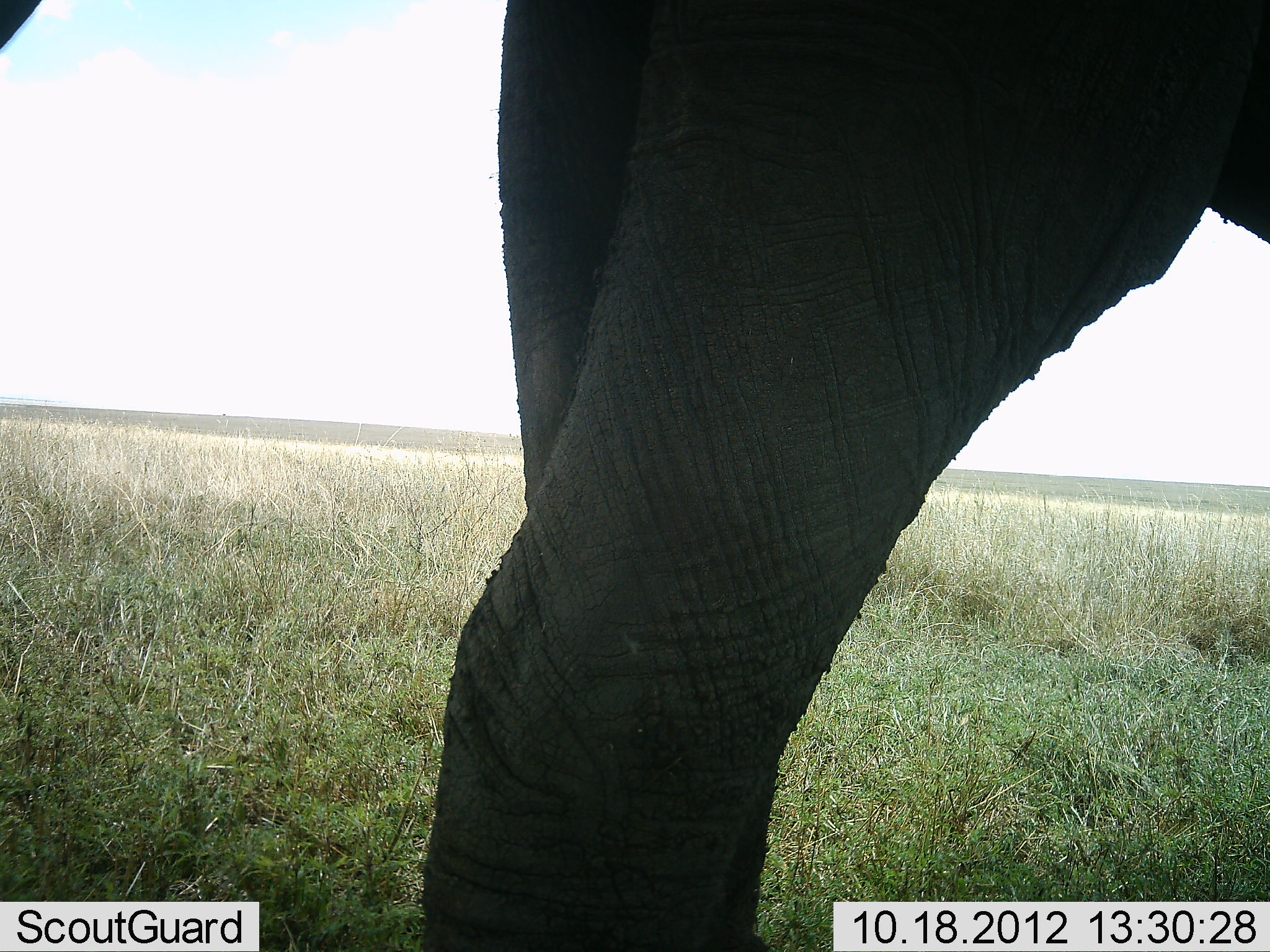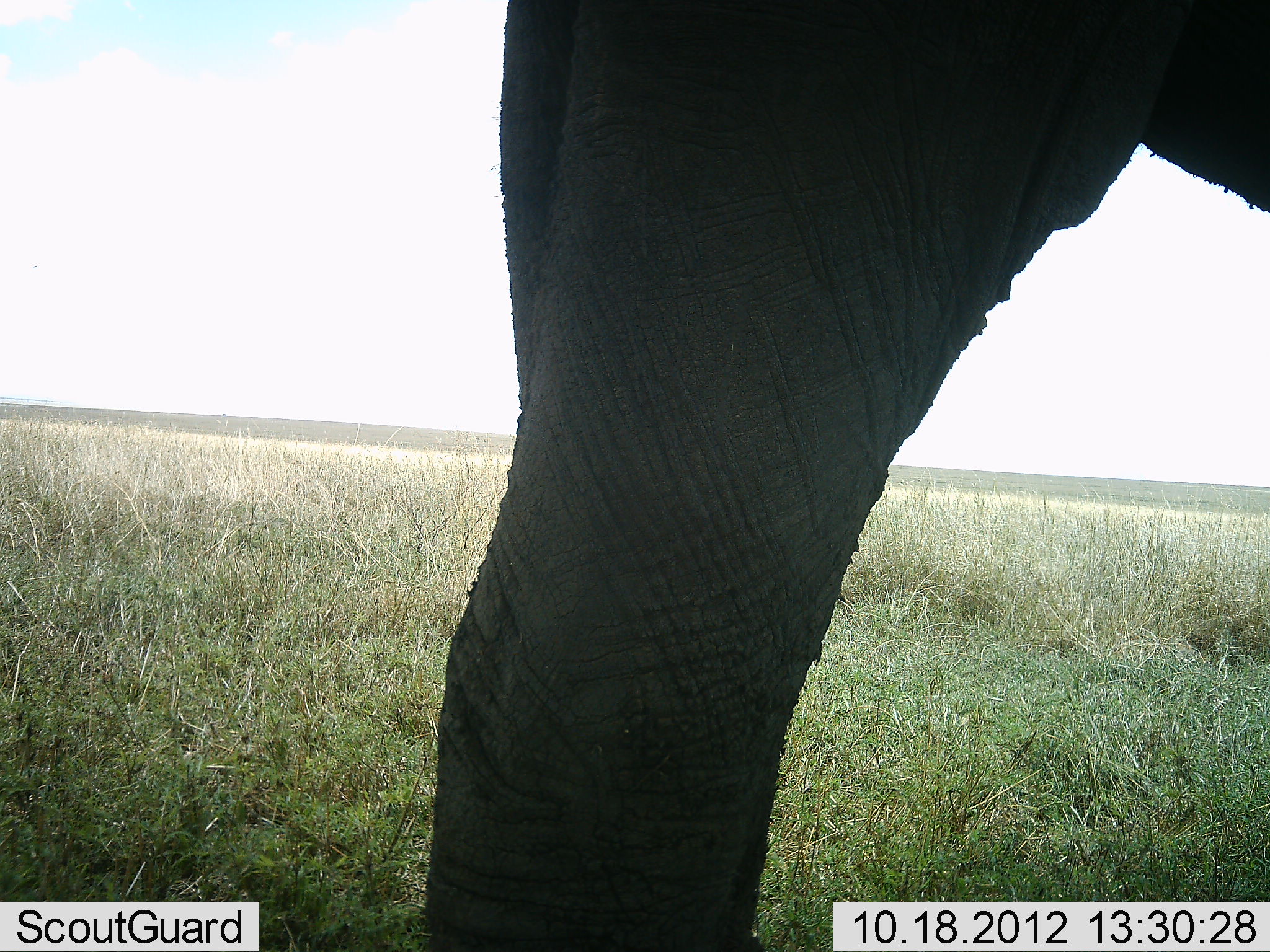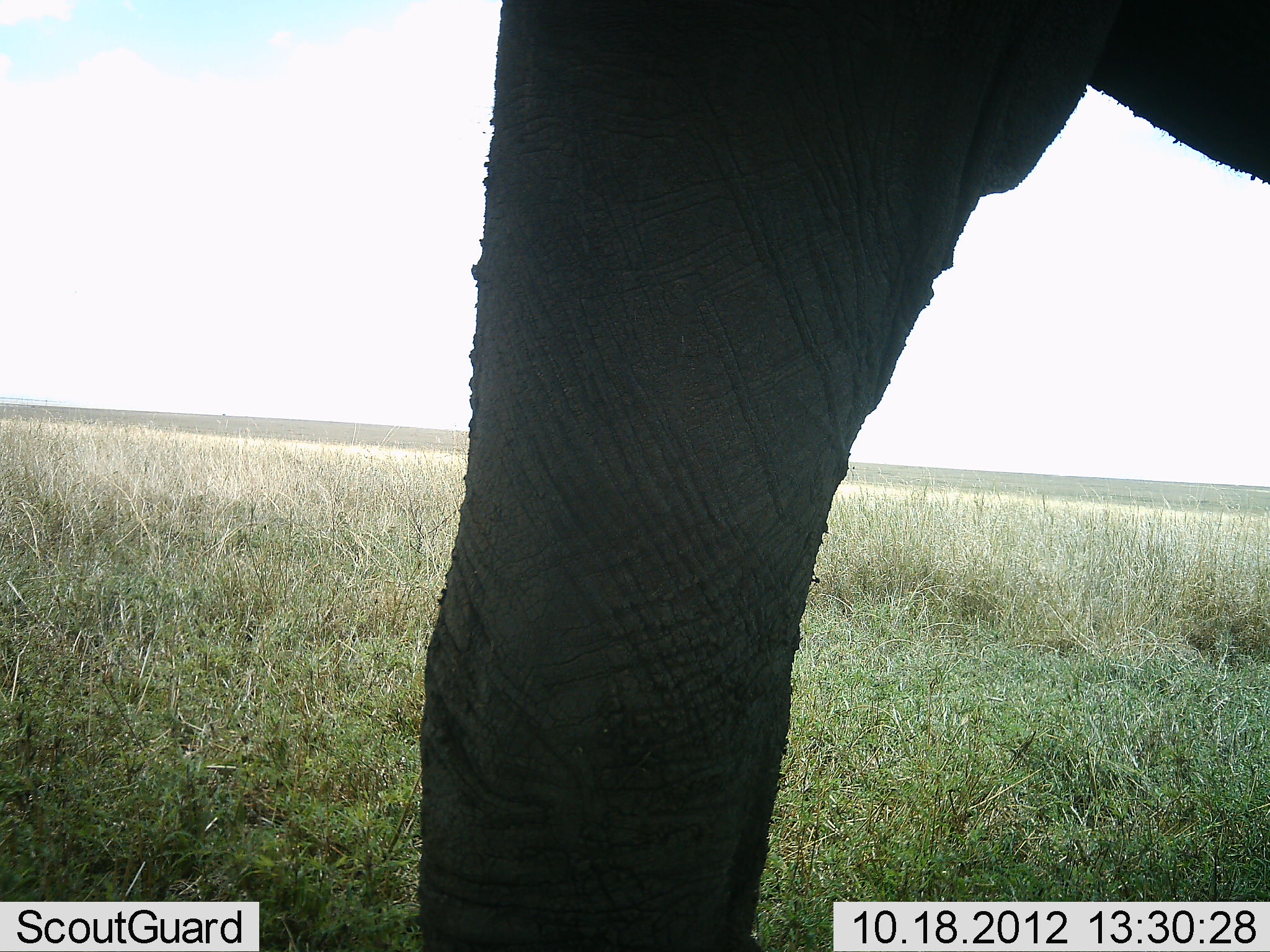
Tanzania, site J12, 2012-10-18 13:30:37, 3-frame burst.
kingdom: Animalia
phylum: Chordata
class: Mammalia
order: Proboscidea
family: Elephantidae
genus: Loxodonta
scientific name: Loxodonta africana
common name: african bush elephant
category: elephant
Elephant (african bush elephant) (Loxodonta africana), count 1. Behavior (volunteer vote fractions): standing 90%, resting 0%, moving 10%, interacting 0%. Young present (vote fraction): 0%. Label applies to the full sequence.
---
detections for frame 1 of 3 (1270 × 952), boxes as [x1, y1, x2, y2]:
animal: [406, 0, 1270, 913]; [1, 0, 45, 50]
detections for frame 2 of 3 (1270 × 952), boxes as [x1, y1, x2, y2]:
animal: [420, 0, 1270, 942]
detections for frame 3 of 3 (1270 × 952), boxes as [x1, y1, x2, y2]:
animal: [409, 0, 1270, 952]